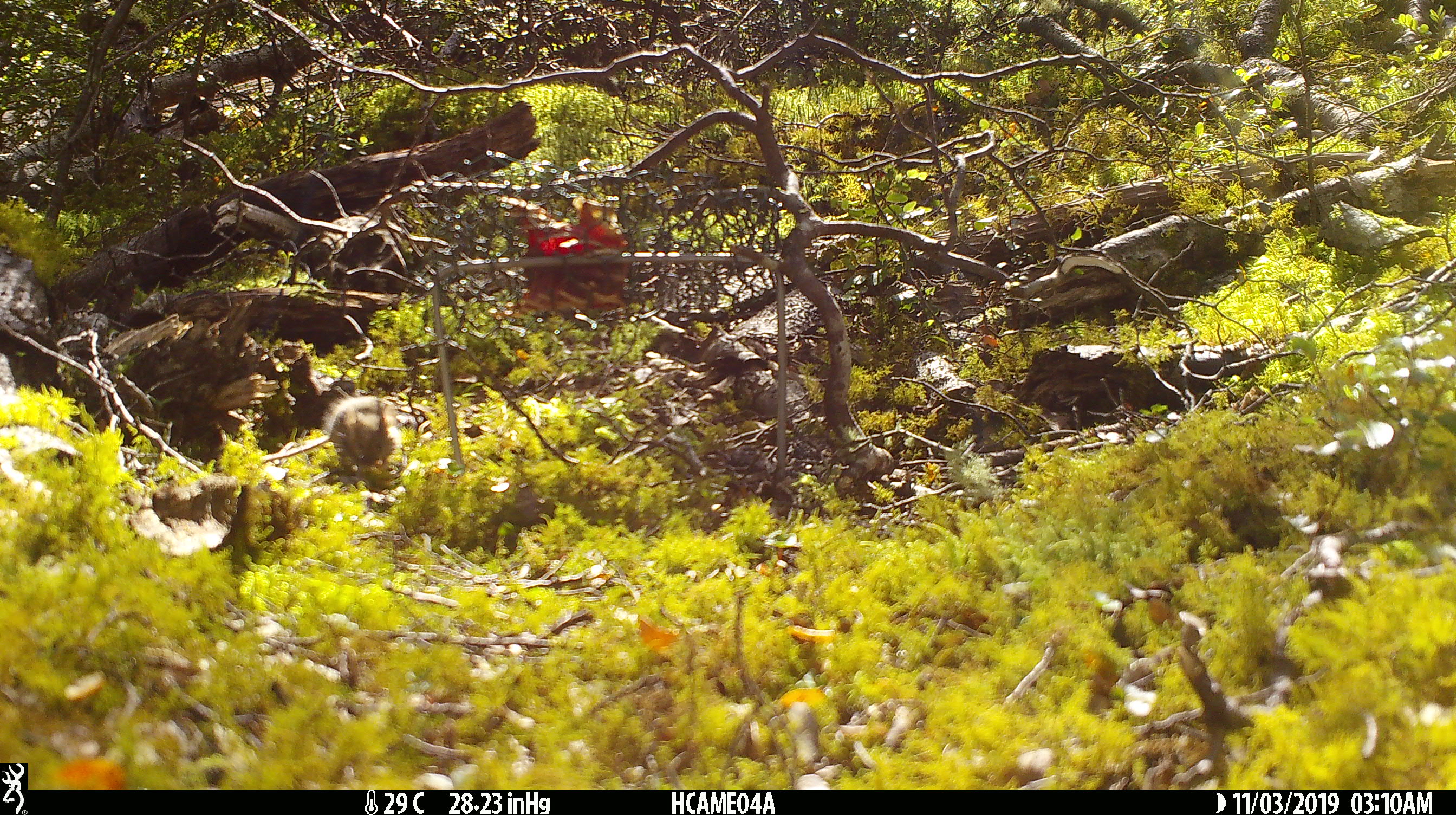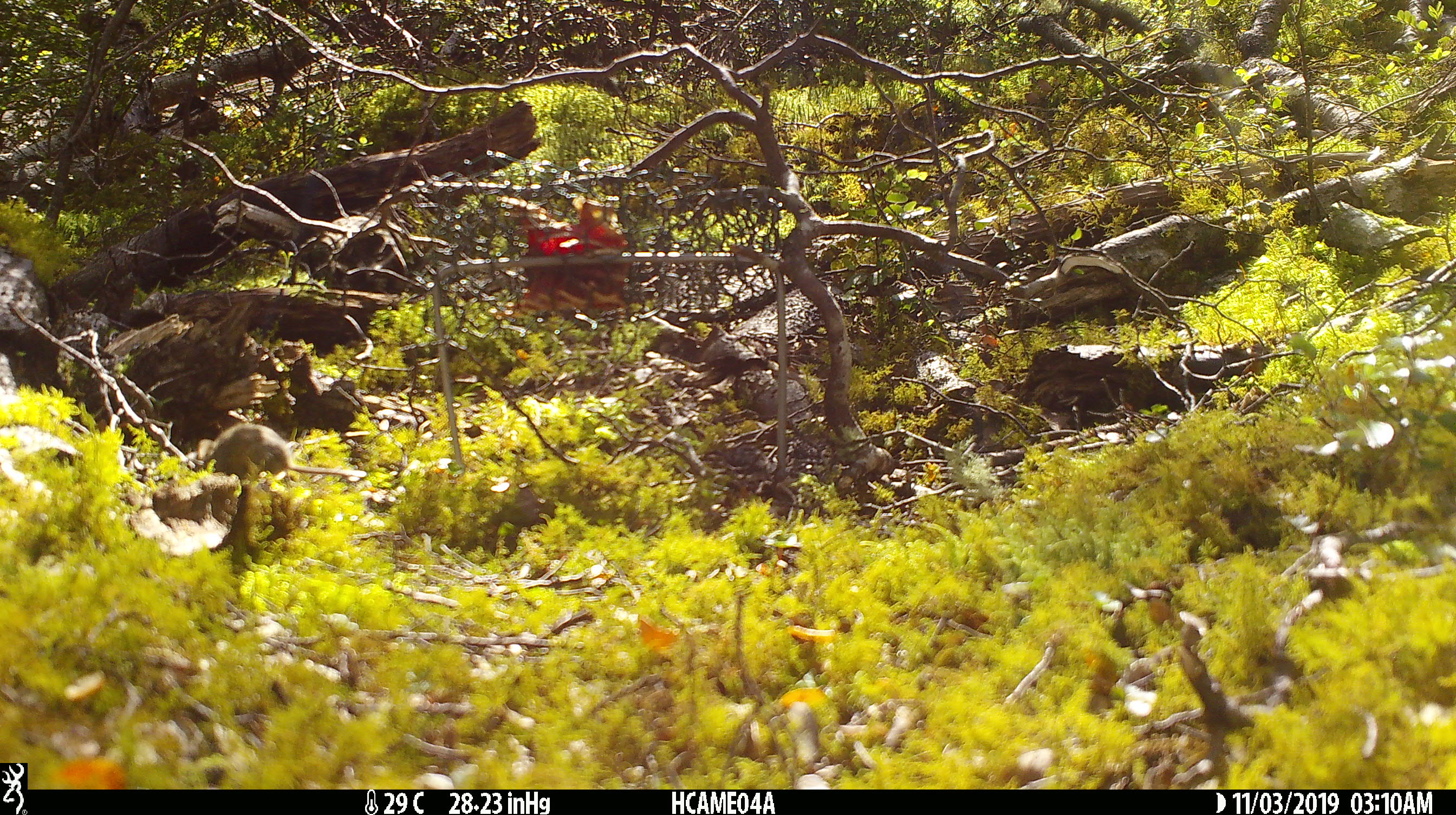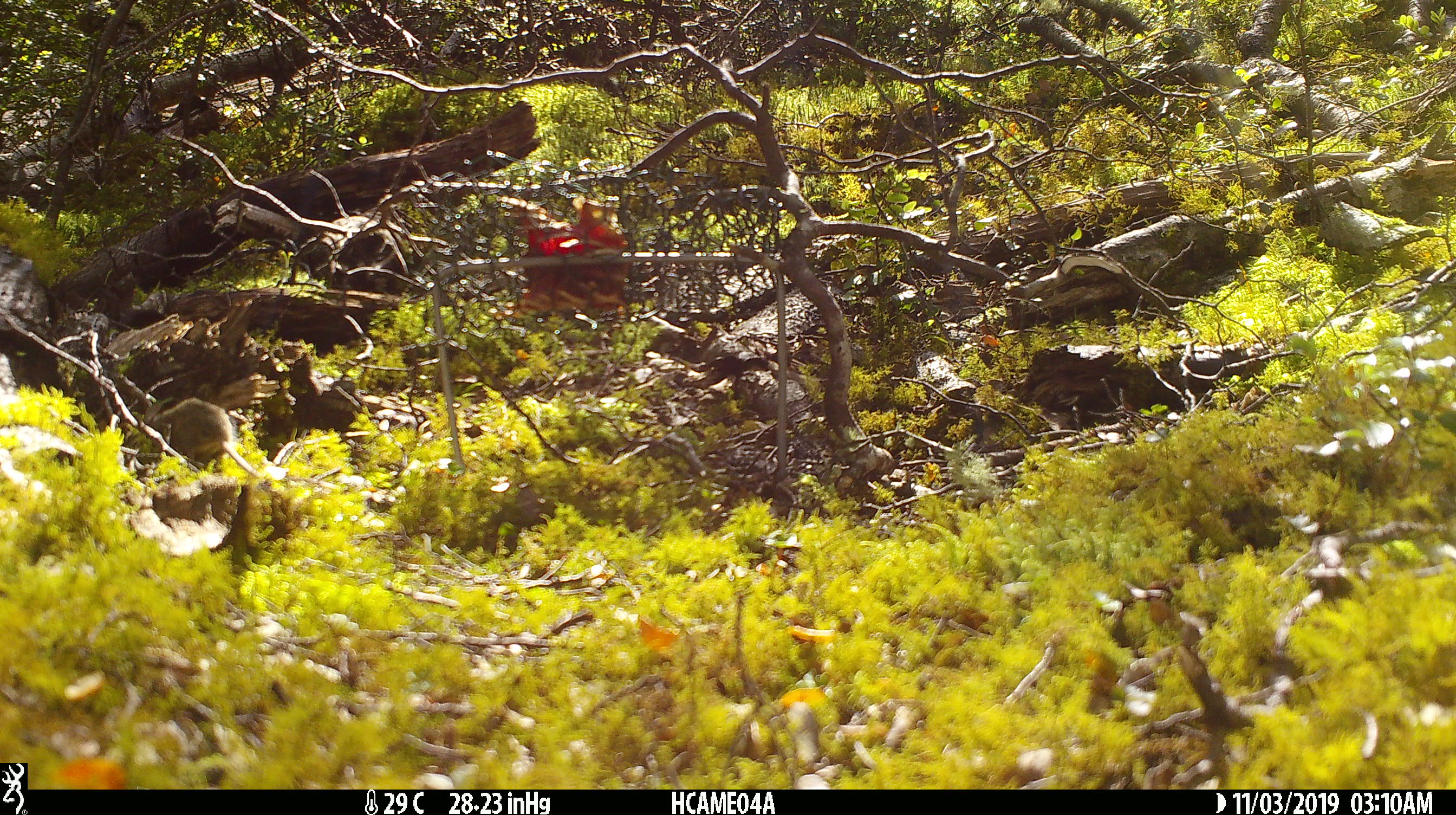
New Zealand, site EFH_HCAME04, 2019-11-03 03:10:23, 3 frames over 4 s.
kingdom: Animalia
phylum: Chordata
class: Mammalia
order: Rodentia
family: Muridae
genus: Mus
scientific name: Mus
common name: mouse